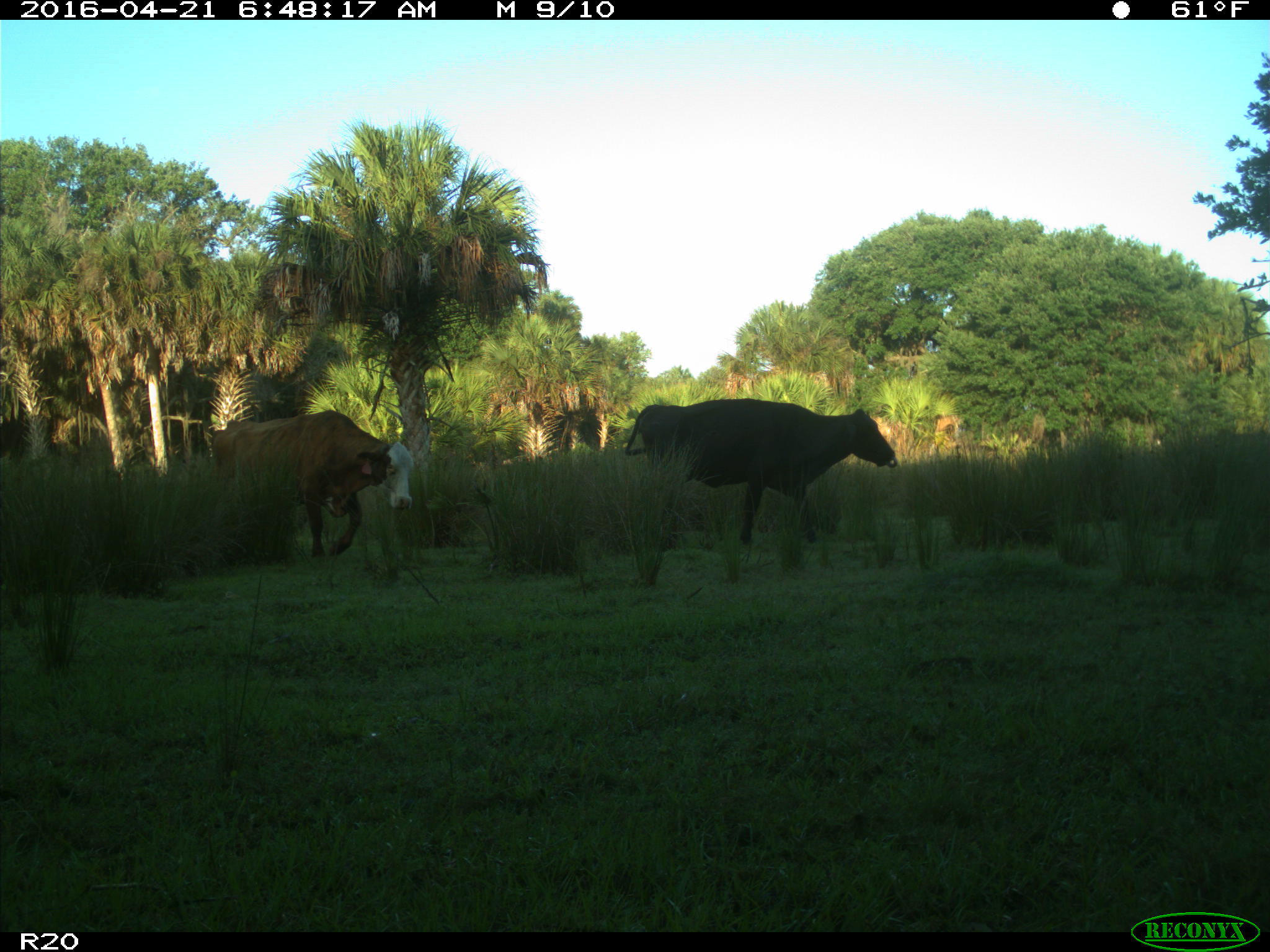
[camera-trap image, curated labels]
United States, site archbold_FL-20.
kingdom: Animalia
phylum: Chordata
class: Mammalia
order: Artiodactyla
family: Bovidae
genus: Bos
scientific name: Bos taurus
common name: domestic cow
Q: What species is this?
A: Bos taurus (domestic cow).